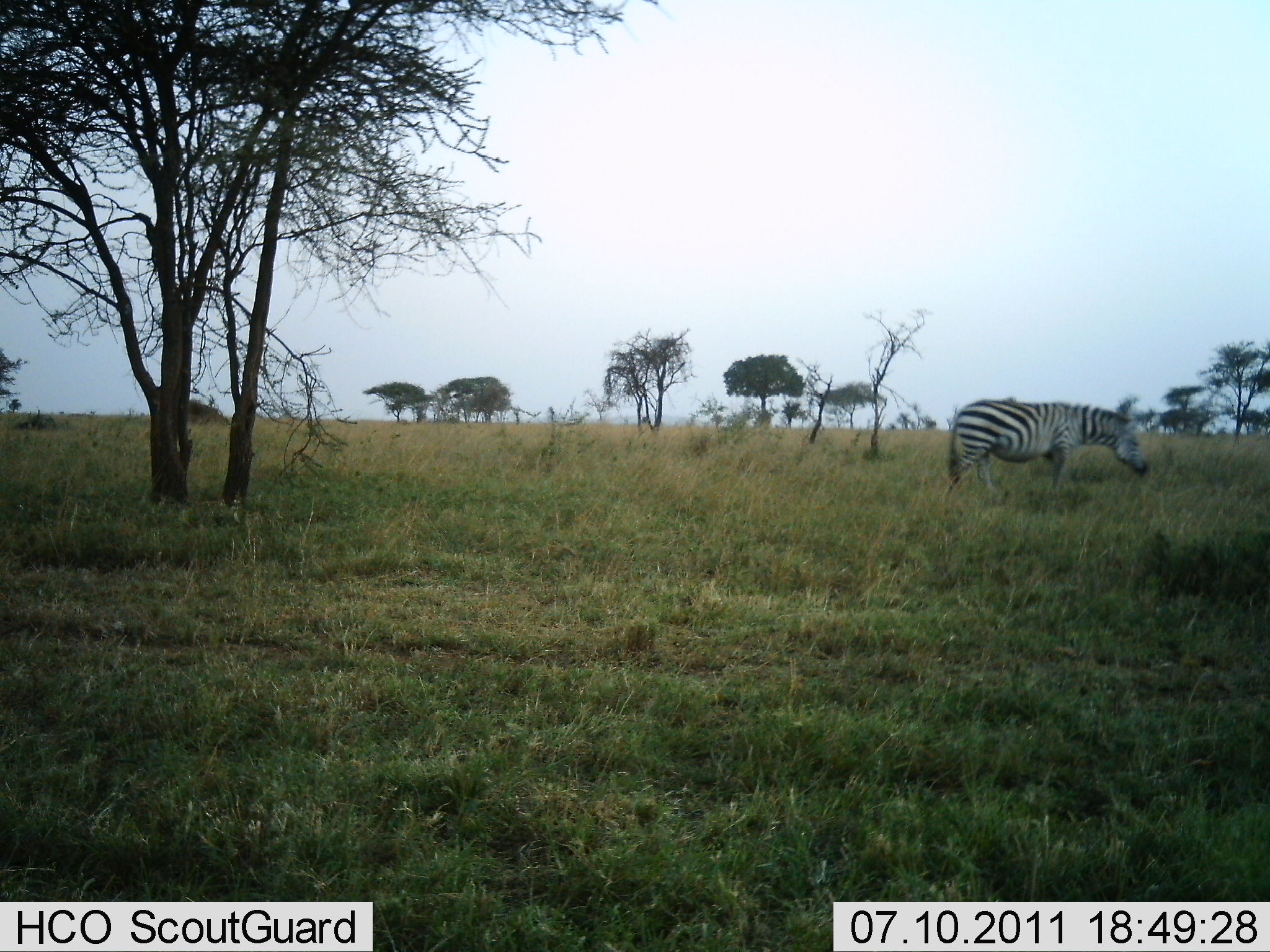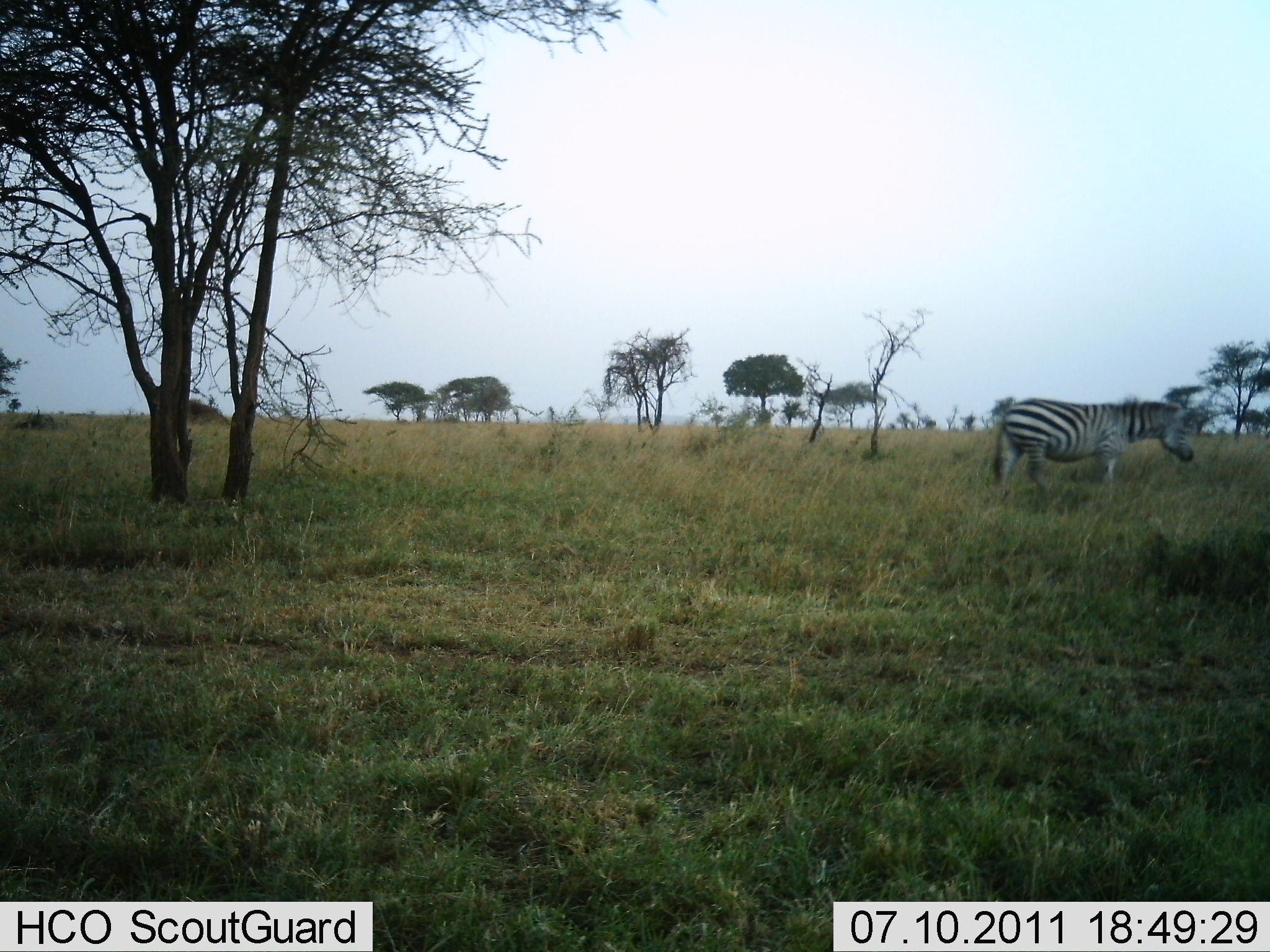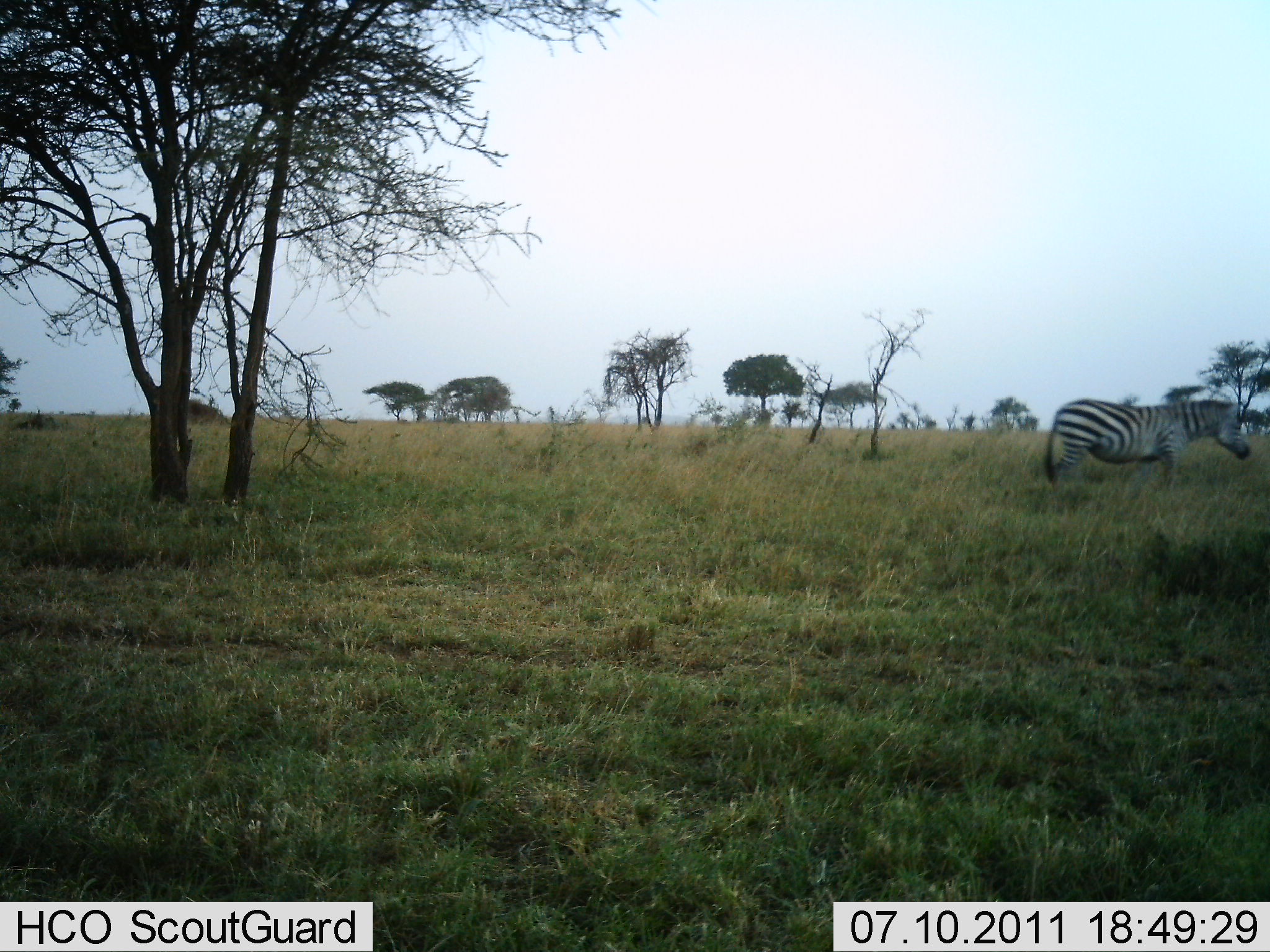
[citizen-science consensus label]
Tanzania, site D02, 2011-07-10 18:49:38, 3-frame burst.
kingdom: Animalia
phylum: Chordata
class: Mammalia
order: Perissodactyla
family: Equidae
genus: Equus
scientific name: Equus quagga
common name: plains zebra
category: zebra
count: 1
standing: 15%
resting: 0%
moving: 77%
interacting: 0%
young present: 0%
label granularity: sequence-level